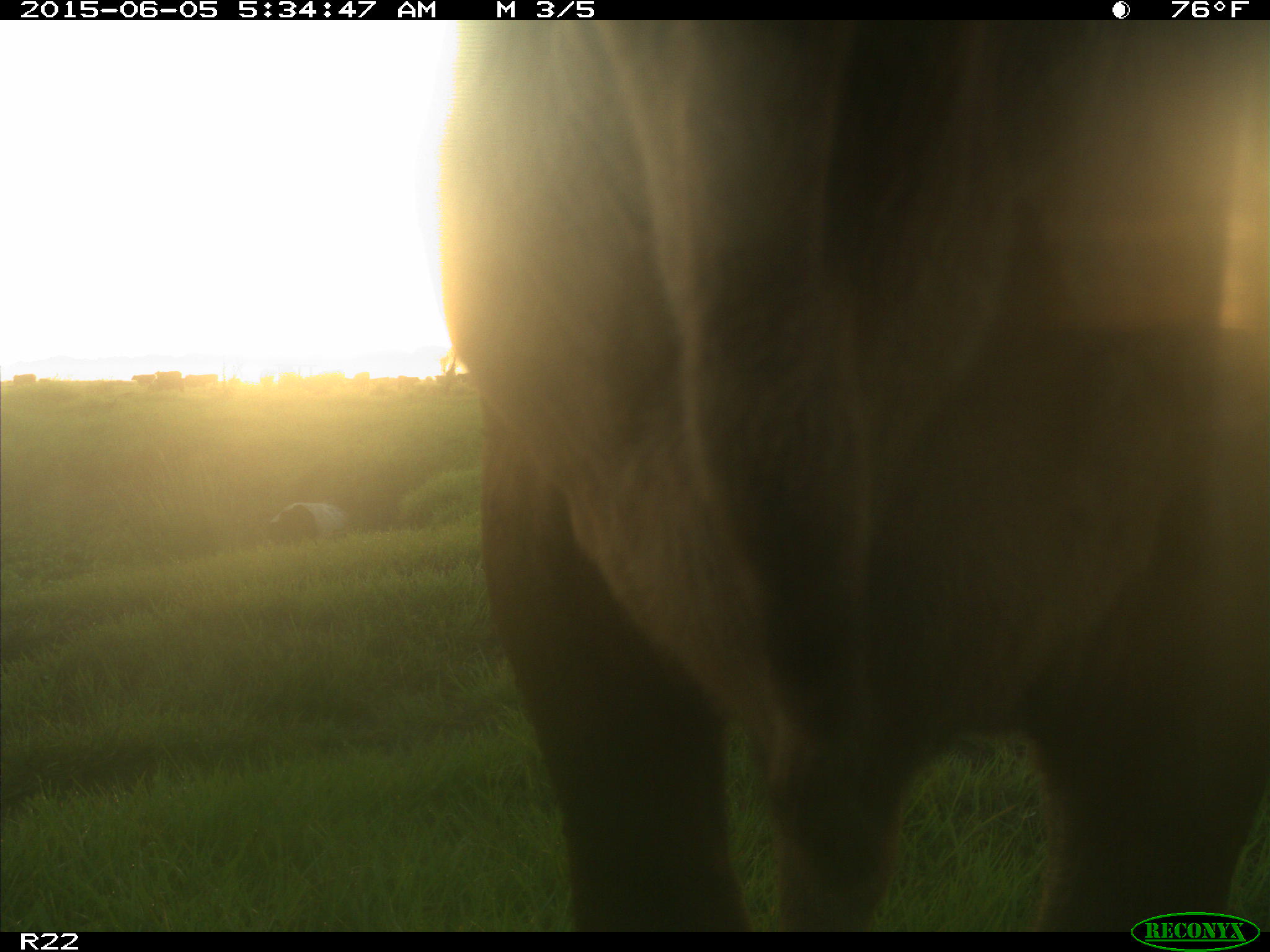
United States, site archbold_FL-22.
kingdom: Animalia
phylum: Chordata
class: Mammalia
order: Artiodactyla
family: Bovidae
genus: Bos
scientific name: Bos taurus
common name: domestic cow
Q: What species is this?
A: Bos taurus (domestic cow).